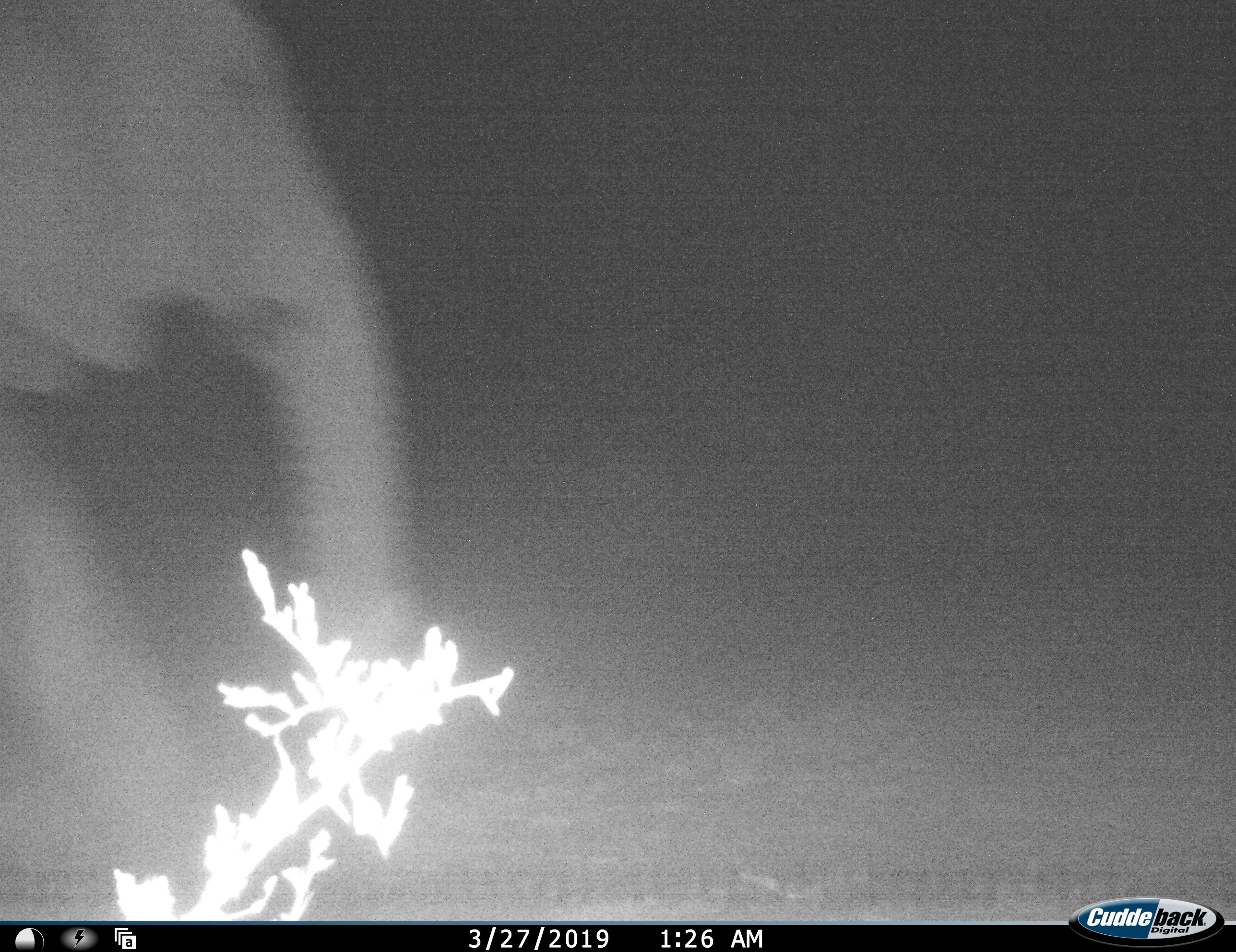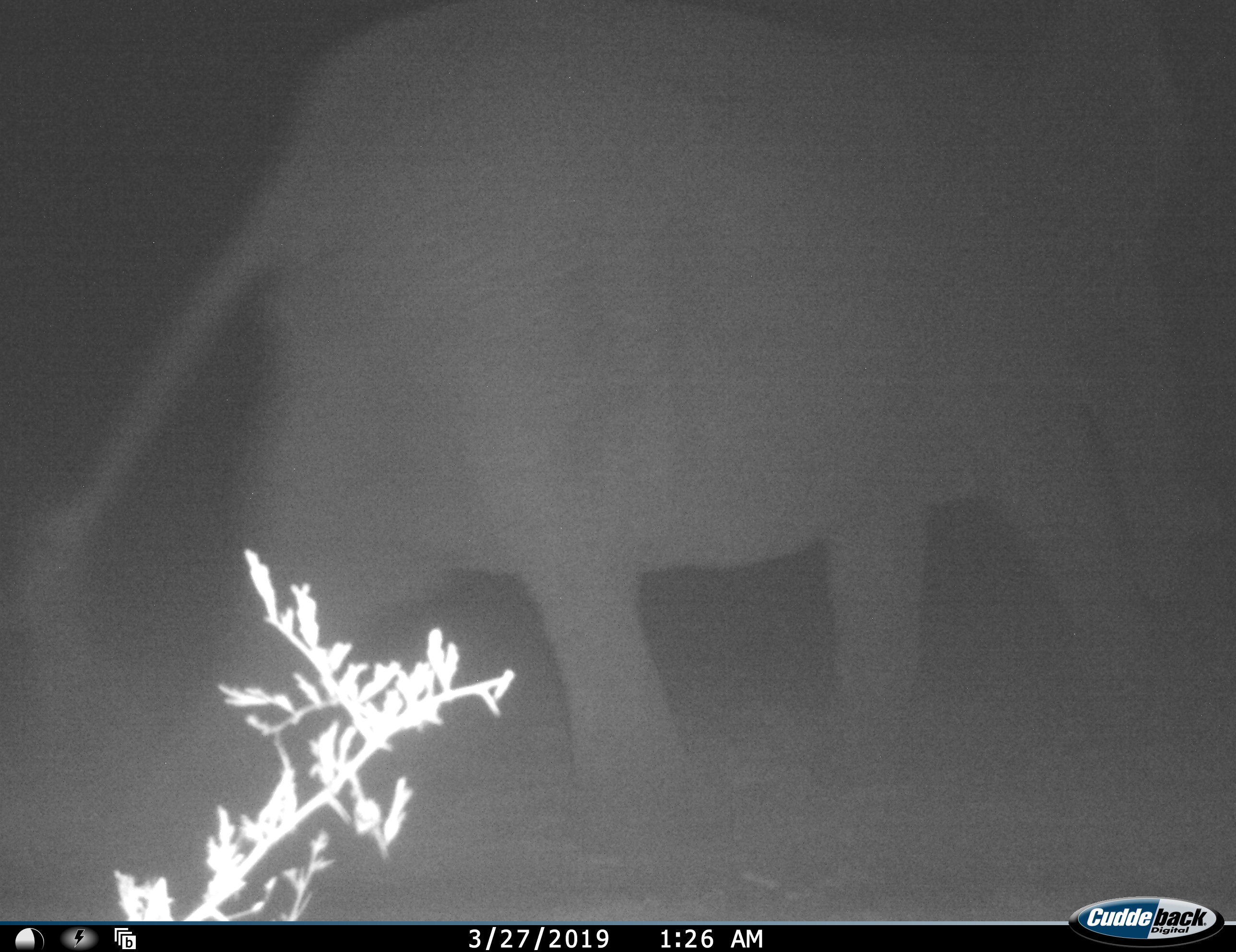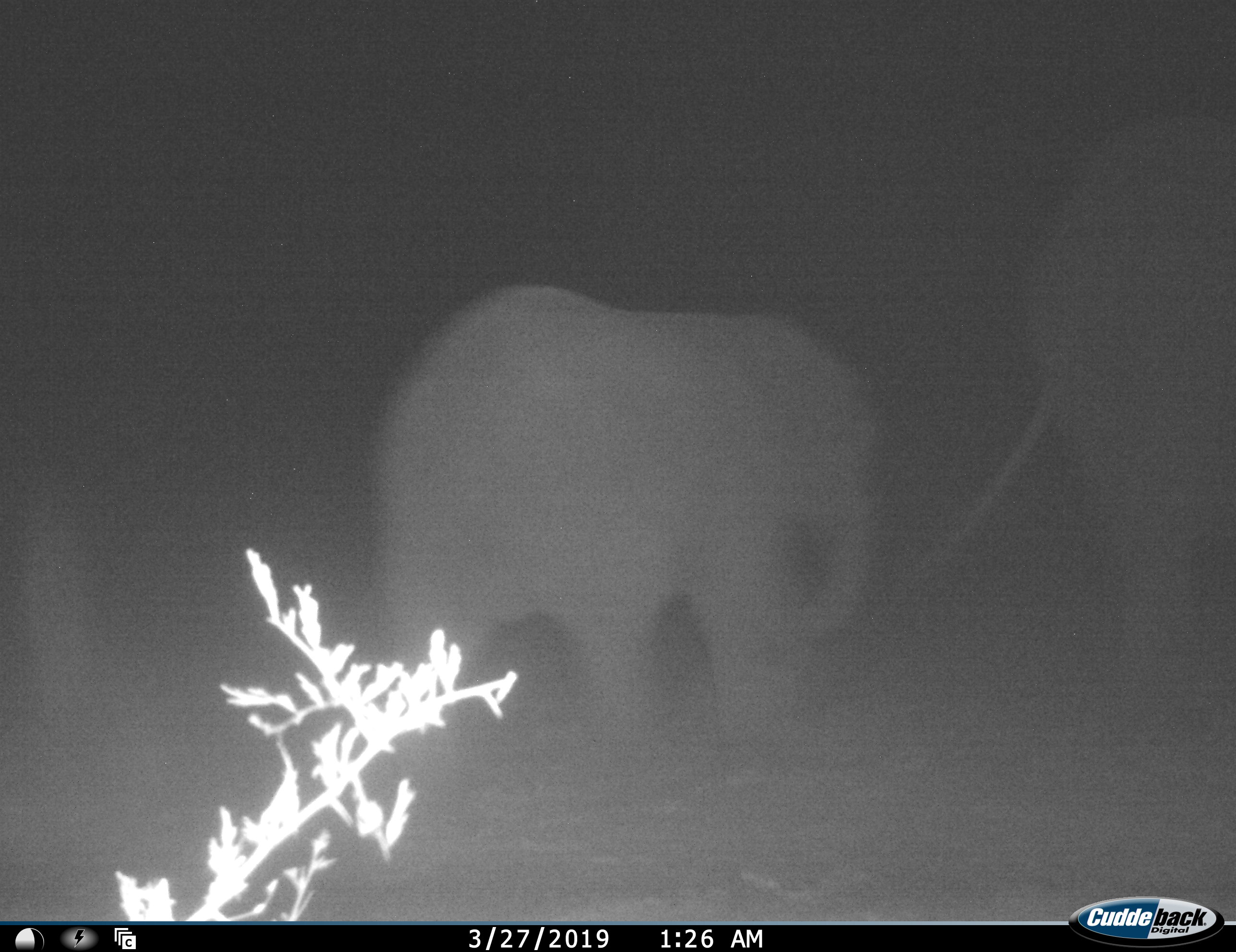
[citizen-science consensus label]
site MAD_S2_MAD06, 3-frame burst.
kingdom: Animalia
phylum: Chordata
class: Mammalia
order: Proboscidea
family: Elephantidae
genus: Loxodonta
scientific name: Loxodonta africana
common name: african bush elephant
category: elephant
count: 2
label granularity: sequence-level